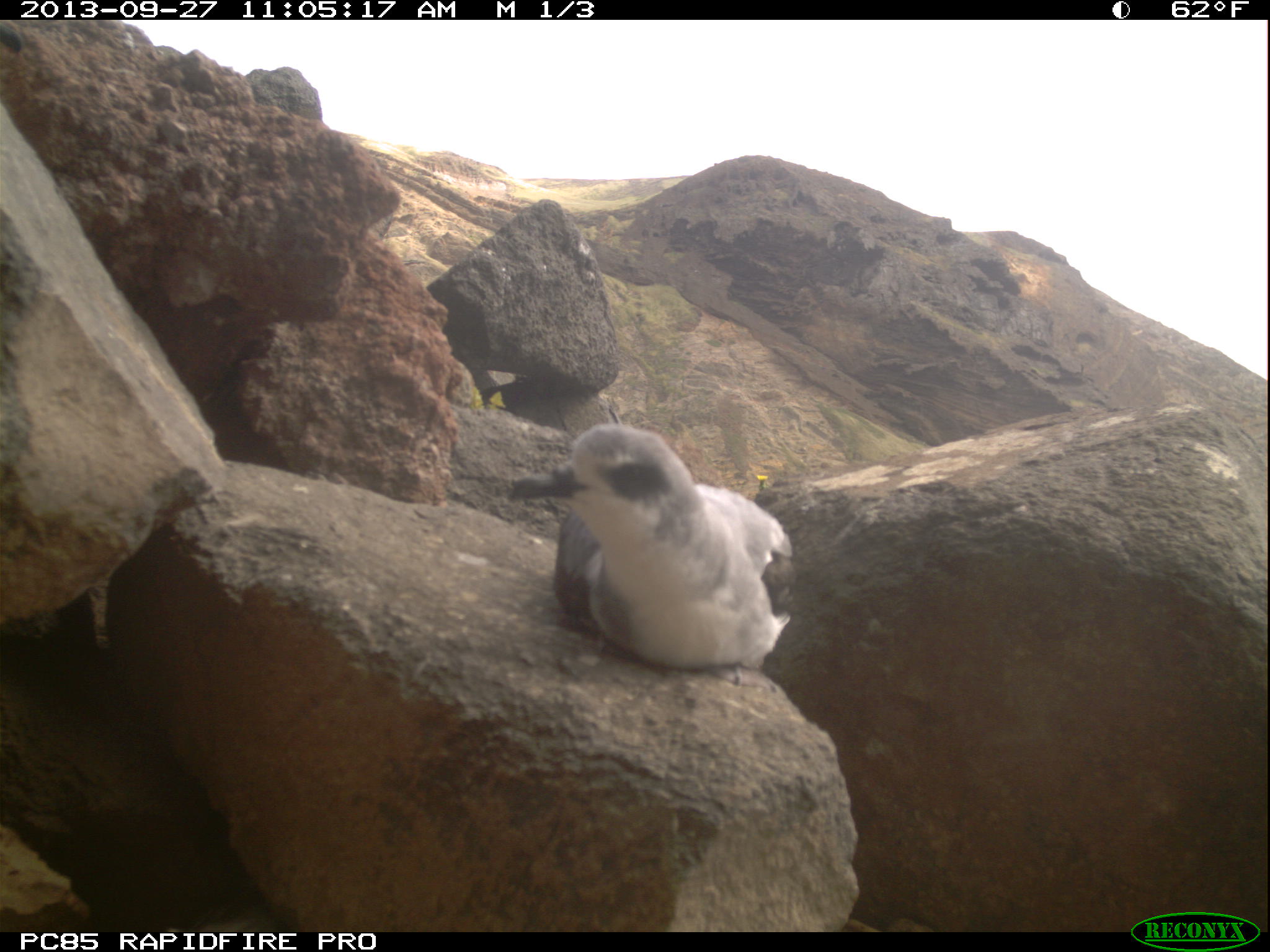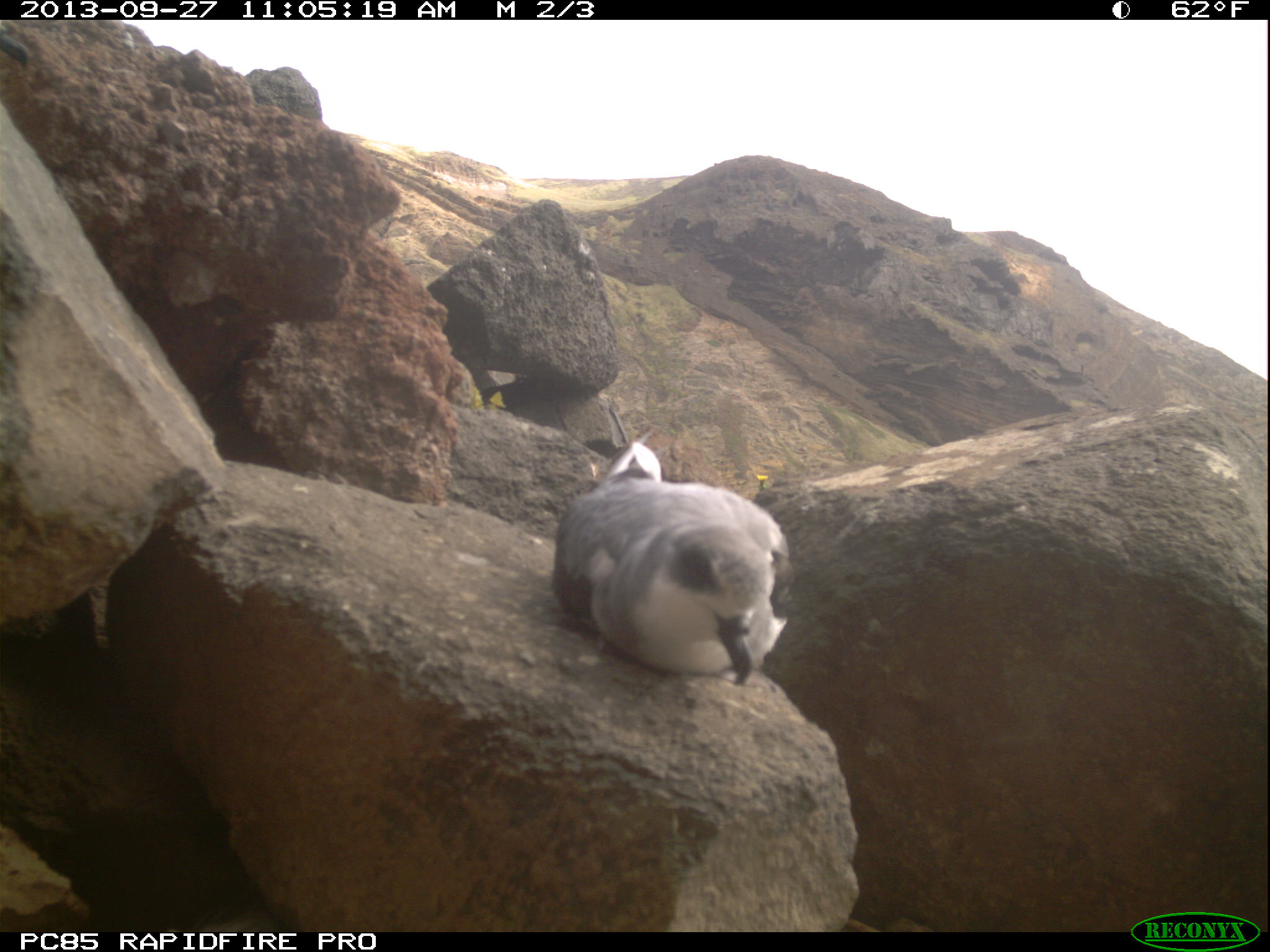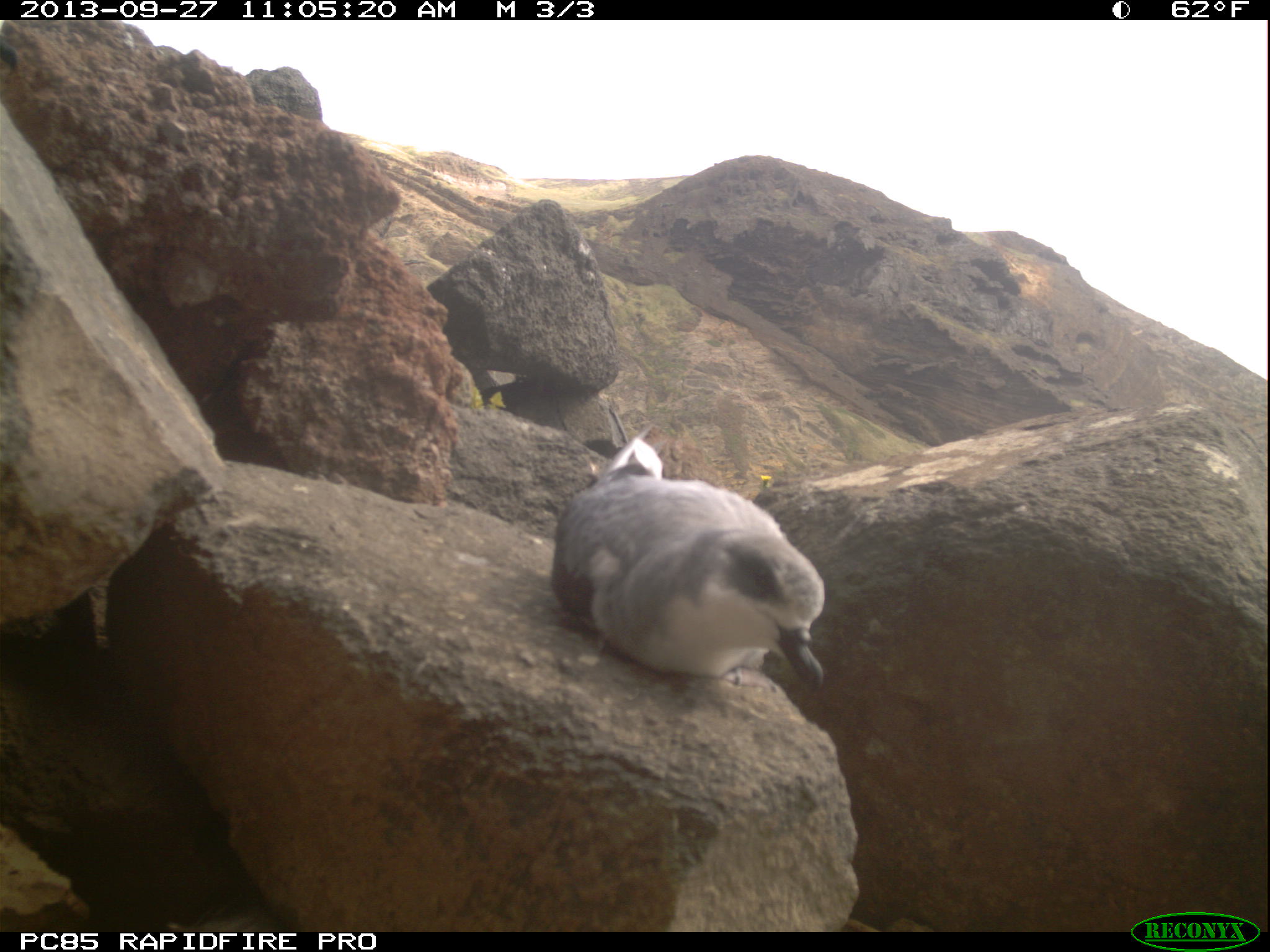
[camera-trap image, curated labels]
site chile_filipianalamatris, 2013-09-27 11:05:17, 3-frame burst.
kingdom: Animalia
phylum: Chordata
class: Aves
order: Procellariiformes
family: Procellariidae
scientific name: Procellariidae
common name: petrel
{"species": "petrel (Procellariidae)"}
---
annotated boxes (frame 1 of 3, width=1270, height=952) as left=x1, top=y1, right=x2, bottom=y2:
petrel: left=502, top=425, right=797, bottom=673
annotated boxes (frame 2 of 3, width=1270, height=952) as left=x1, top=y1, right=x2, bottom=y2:
petrel: left=545, top=433, right=792, bottom=685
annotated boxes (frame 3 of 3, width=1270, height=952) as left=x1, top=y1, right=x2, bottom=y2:
petrel: left=540, top=410, right=827, bottom=698; left=0, top=17, right=22, bottom=73